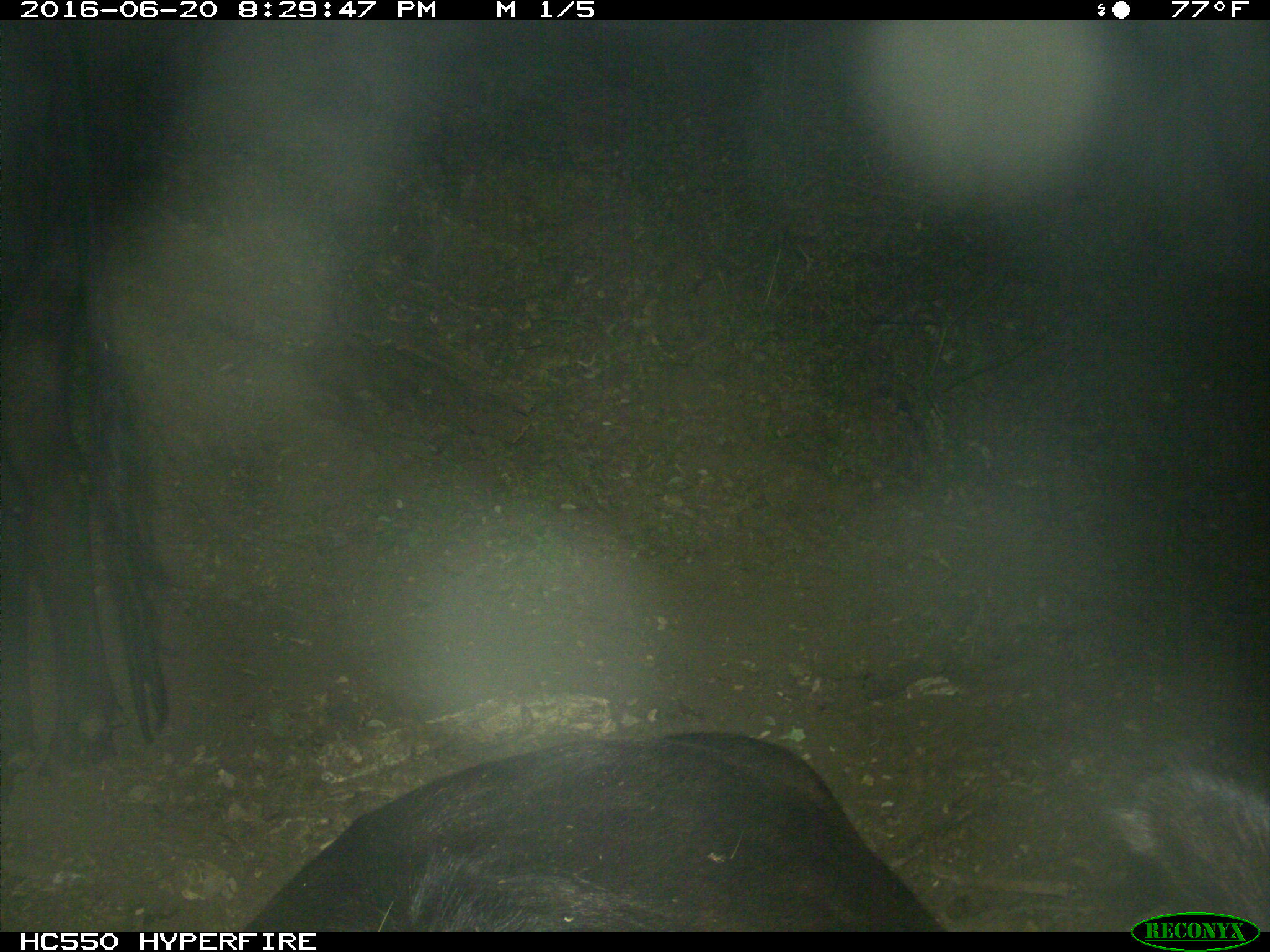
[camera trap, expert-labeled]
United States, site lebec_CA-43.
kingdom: Animalia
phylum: Chordata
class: Mammalia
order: Artiodactyla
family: Bovidae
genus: Bos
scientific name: Bos taurus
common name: domestic cow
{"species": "Bos taurus (domestic cow)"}